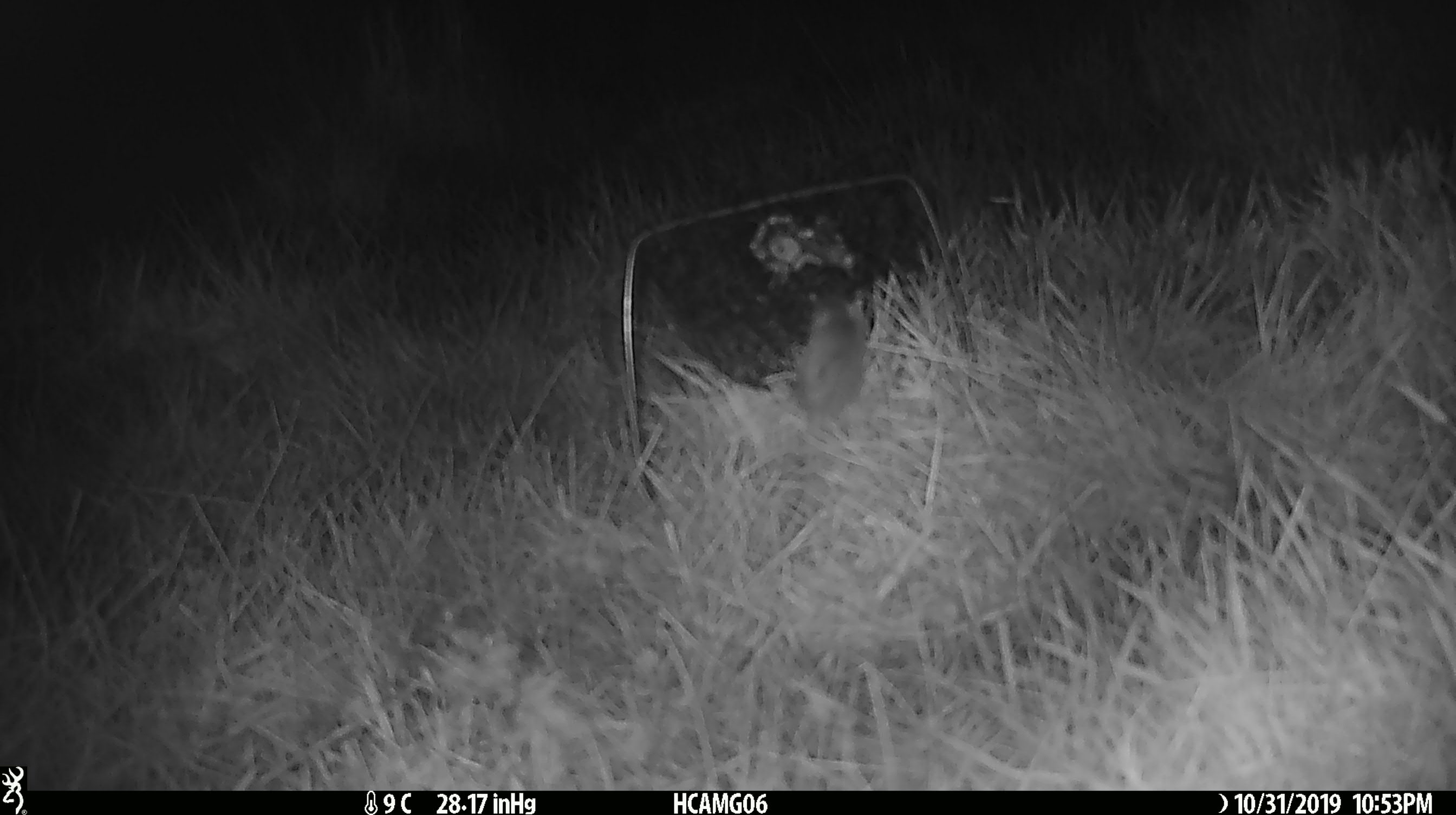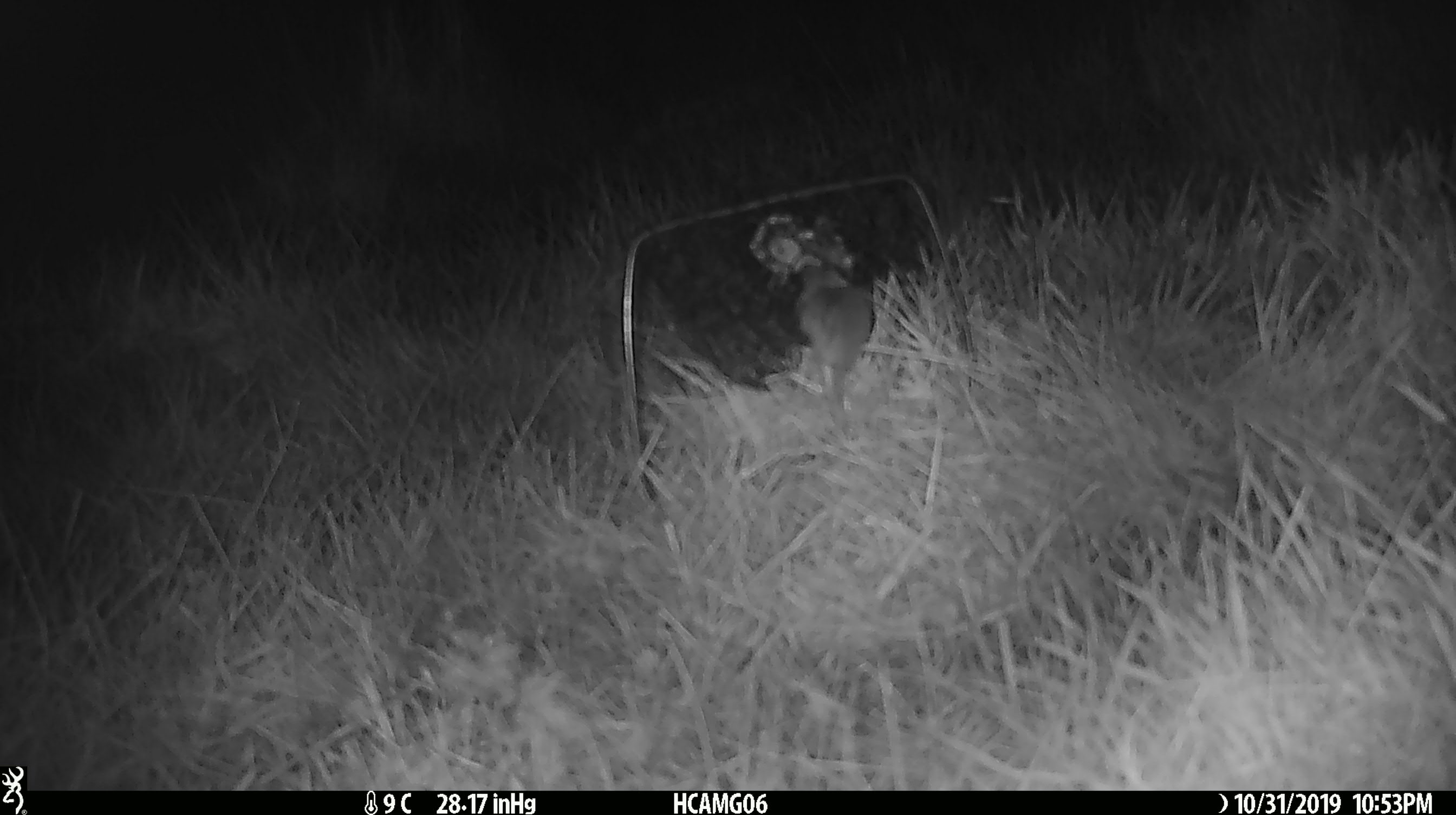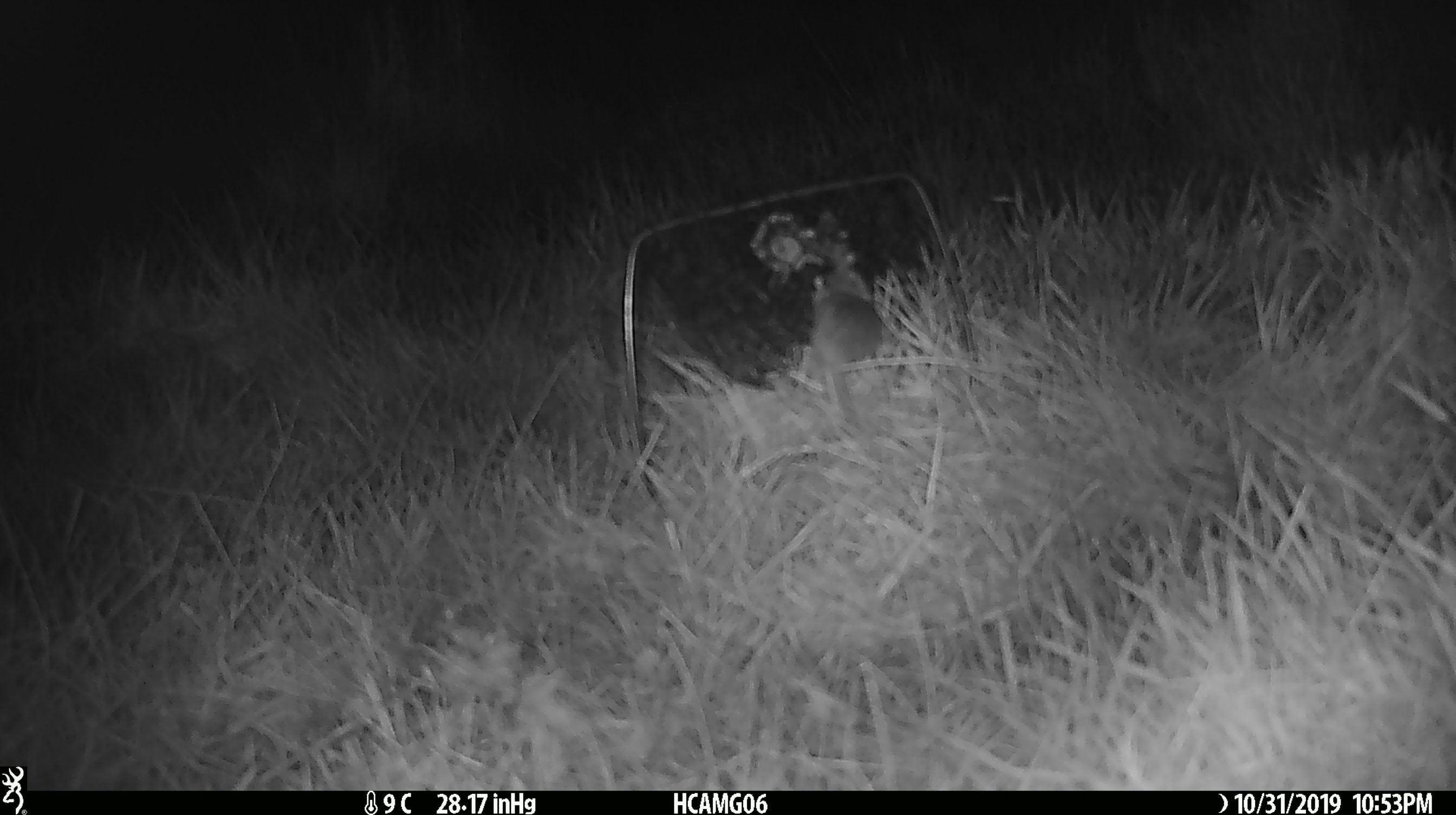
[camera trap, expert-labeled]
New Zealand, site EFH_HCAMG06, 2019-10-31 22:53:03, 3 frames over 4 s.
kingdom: Animalia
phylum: Chordata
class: Mammalia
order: Rodentia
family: Muridae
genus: Mus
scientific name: Mus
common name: mouse